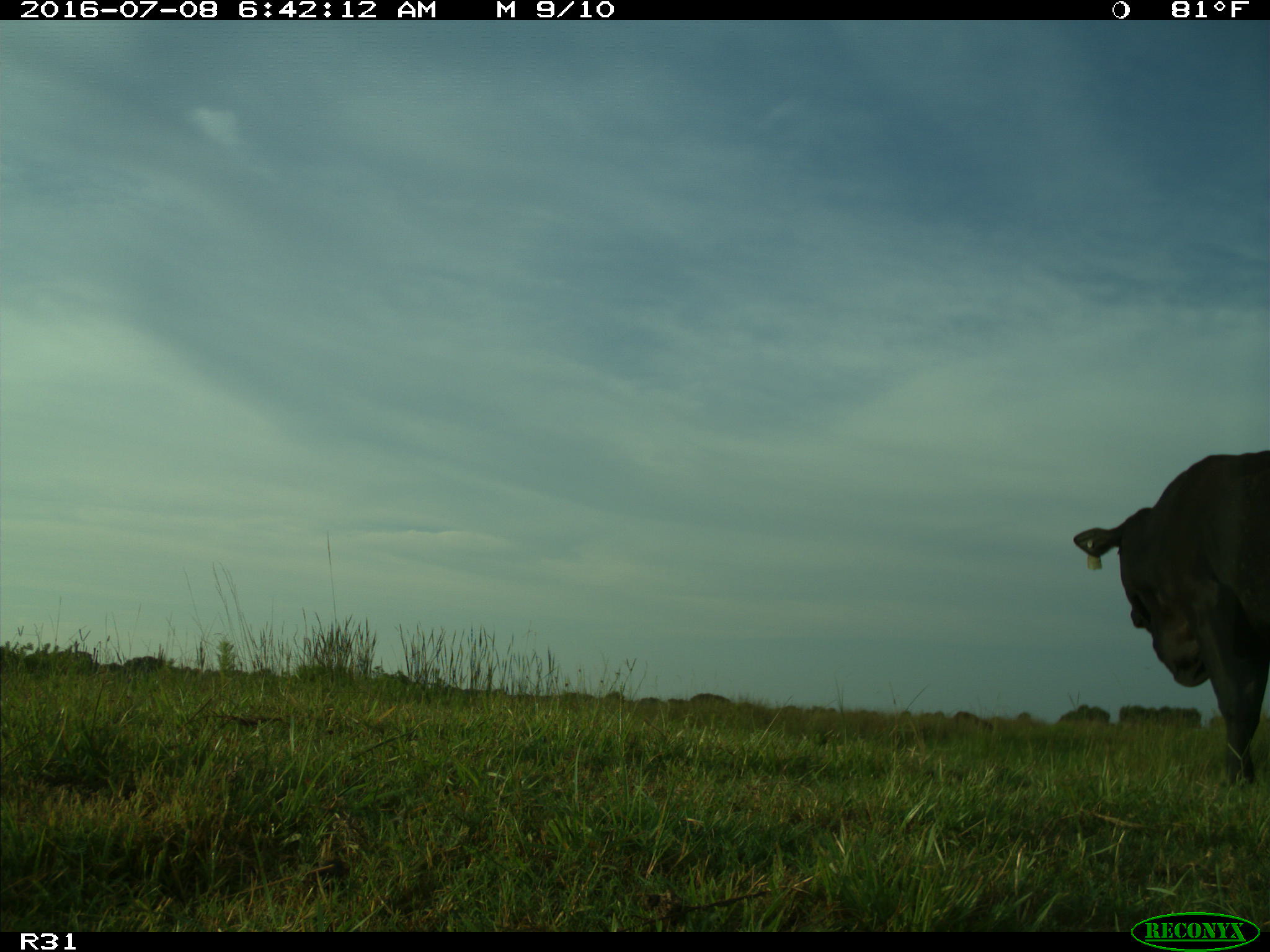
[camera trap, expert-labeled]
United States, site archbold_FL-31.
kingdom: Animalia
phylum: Chordata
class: Mammalia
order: Artiodactyla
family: Bovidae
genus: Bos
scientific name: Bos taurus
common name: domestic cow